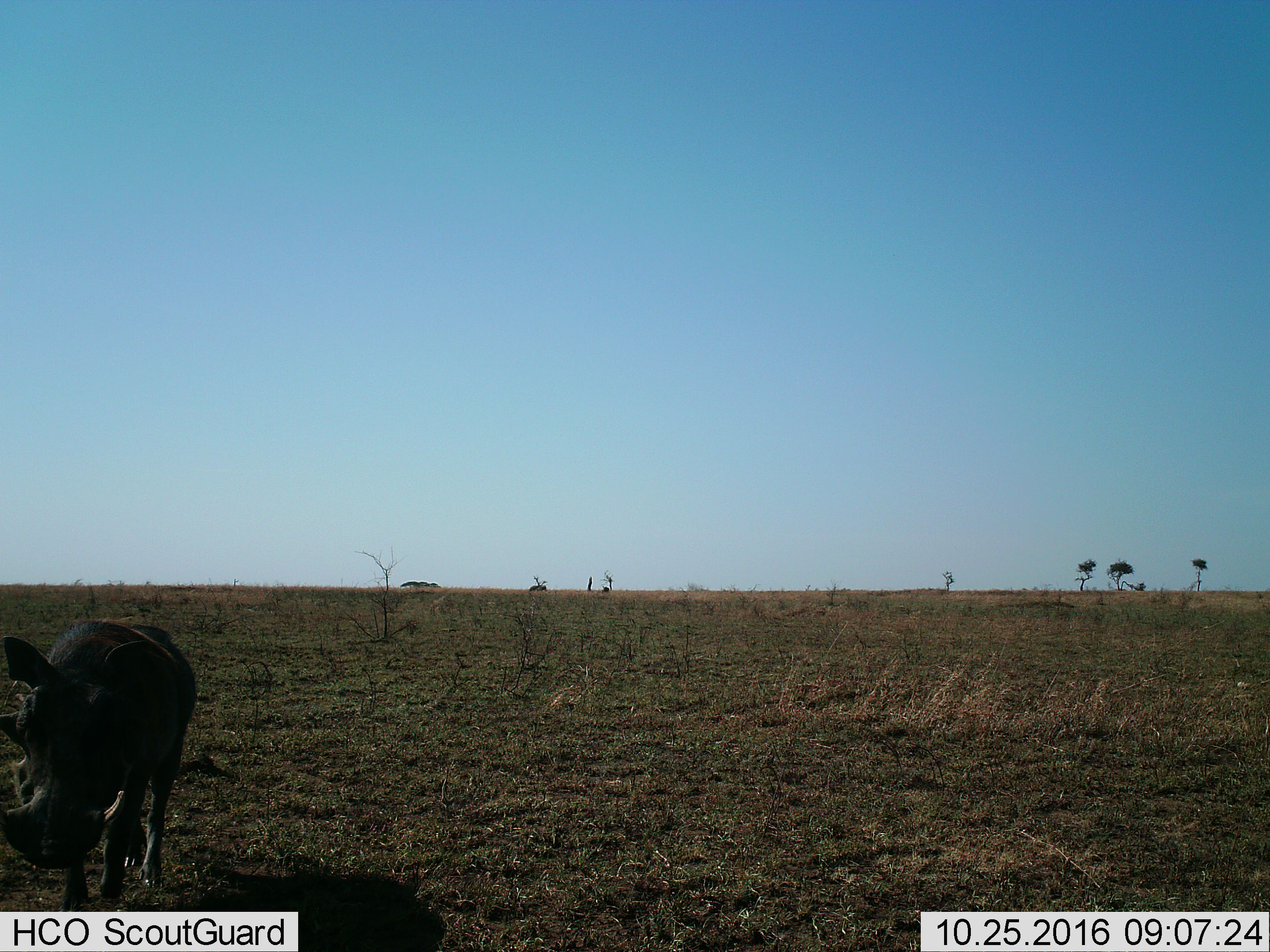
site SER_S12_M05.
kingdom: Animalia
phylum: Chordata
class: Mammalia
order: Artiodactyla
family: Suidae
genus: Phacochoerus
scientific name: Phacochoerus africanus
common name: warthog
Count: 1.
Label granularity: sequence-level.